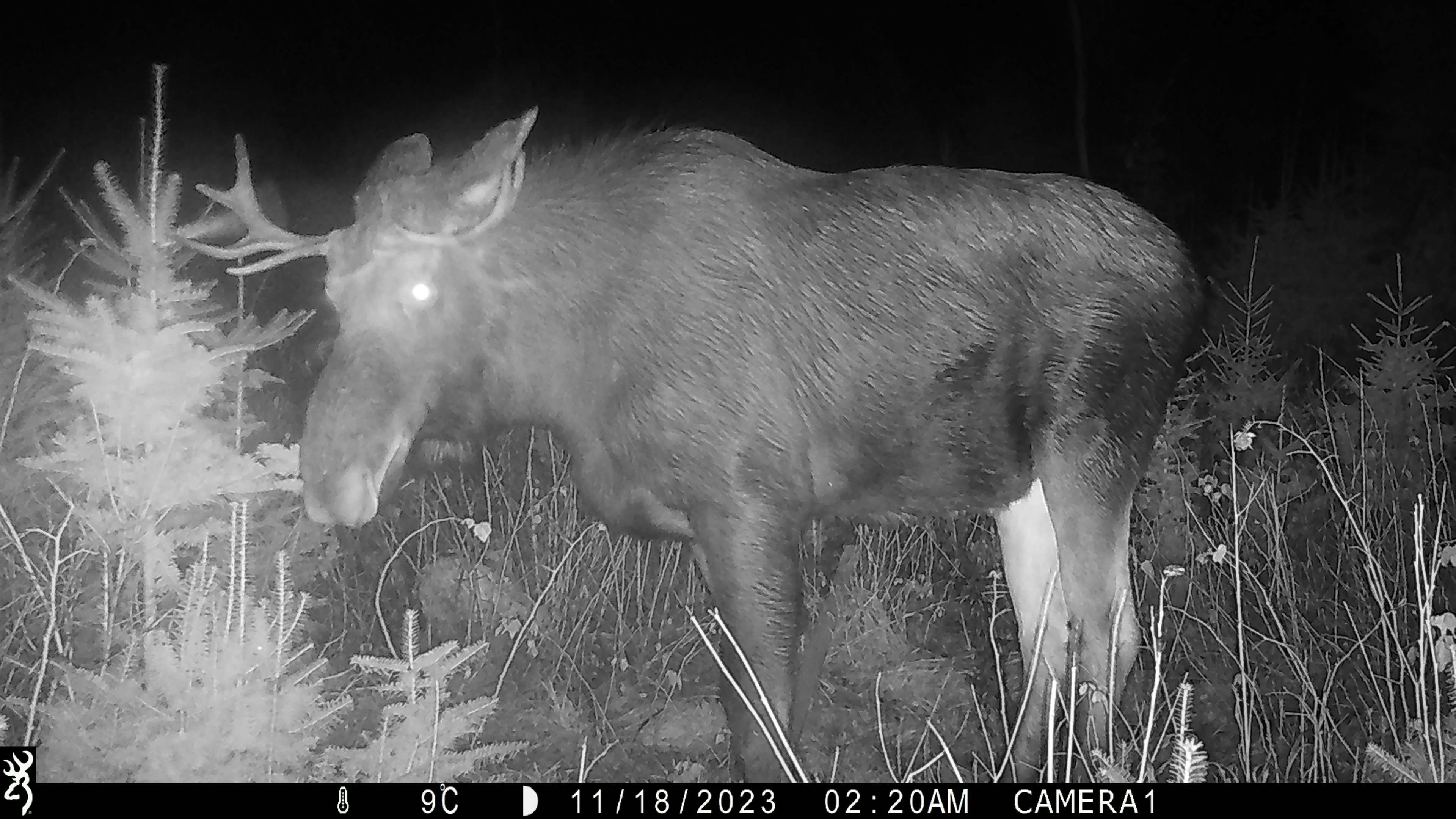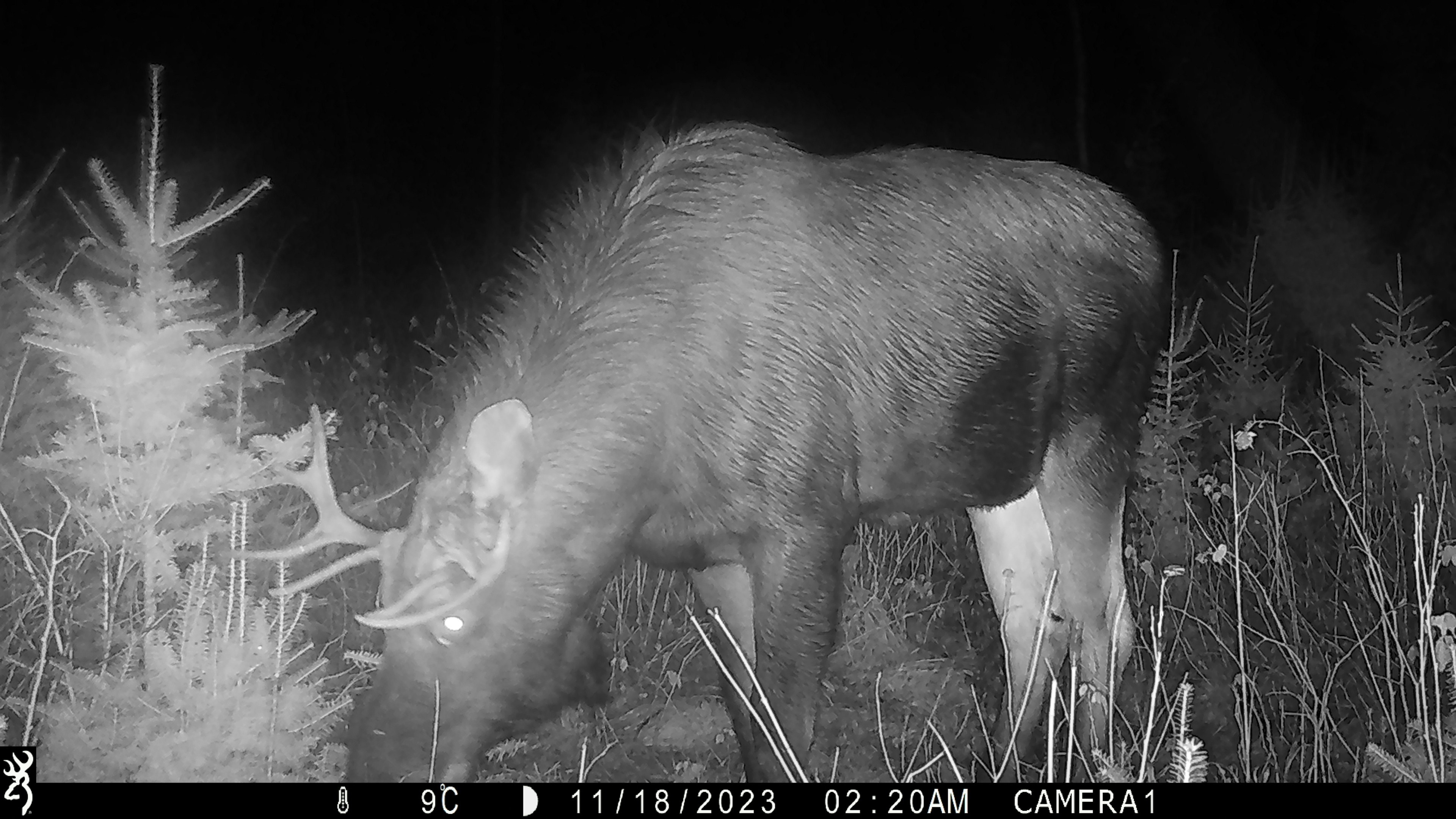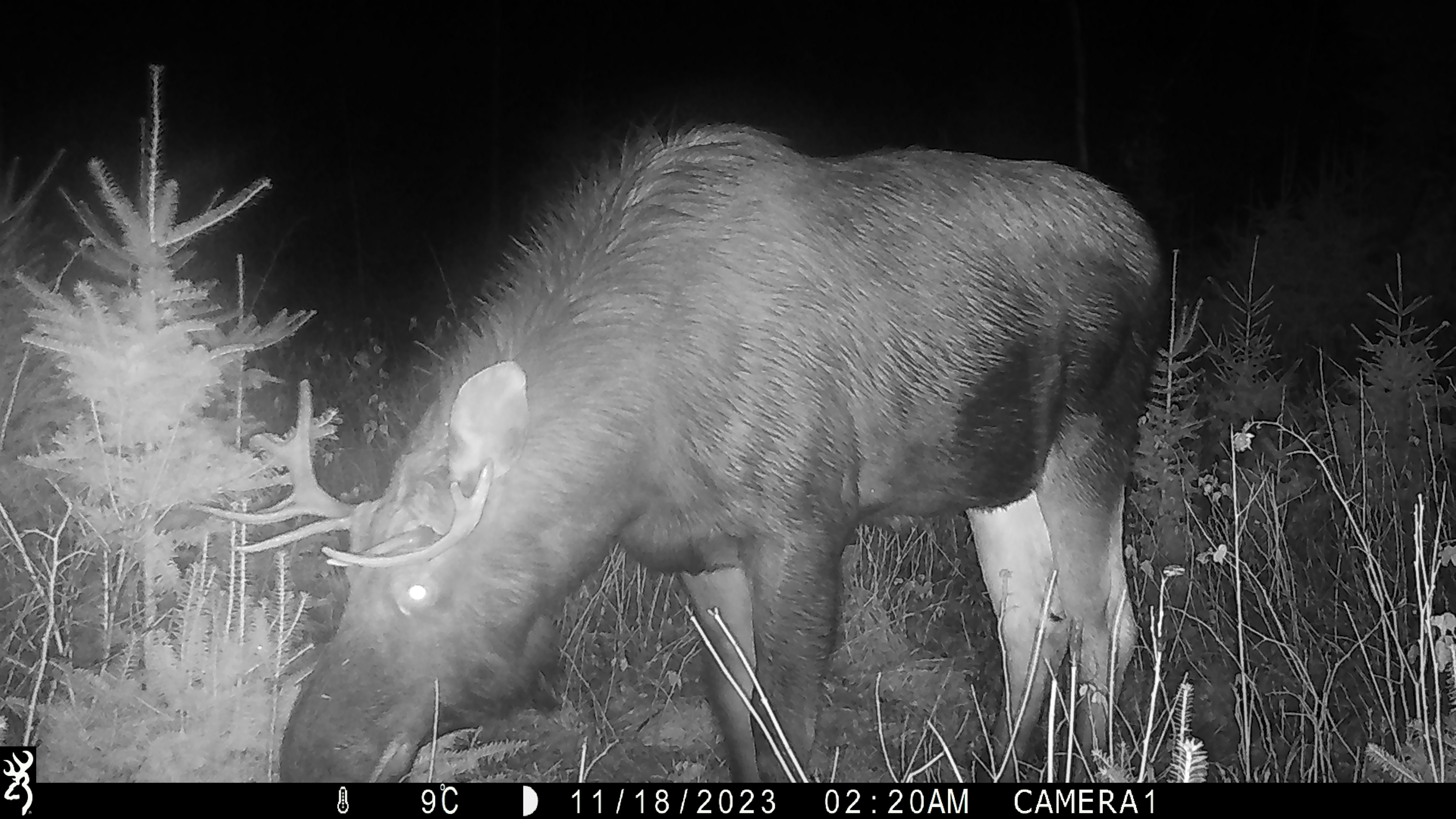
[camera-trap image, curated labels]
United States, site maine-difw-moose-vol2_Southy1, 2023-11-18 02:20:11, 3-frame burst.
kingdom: Animalia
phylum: Chordata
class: Mammalia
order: Artiodactyla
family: Cervidae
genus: Alces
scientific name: Alces alces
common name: moose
Moose (Alces alces).